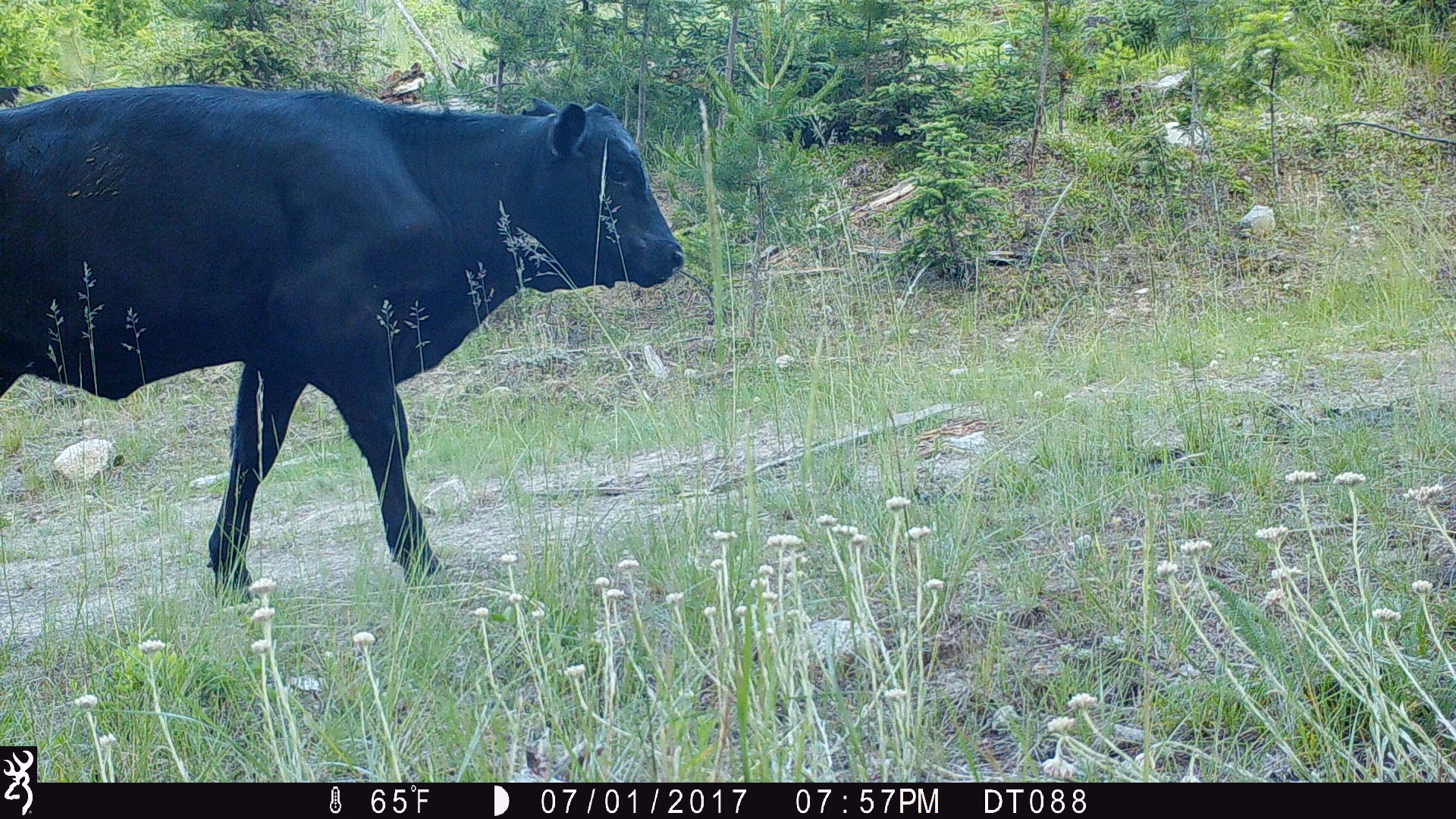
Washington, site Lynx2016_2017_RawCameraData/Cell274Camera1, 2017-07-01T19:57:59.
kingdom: Animalia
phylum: Chordata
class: Mammalia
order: Artiodactyla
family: Bovidae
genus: Bos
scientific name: Bos taurus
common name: domestic cattle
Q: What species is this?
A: Domestic cattle (Bos taurus).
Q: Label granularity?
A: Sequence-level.